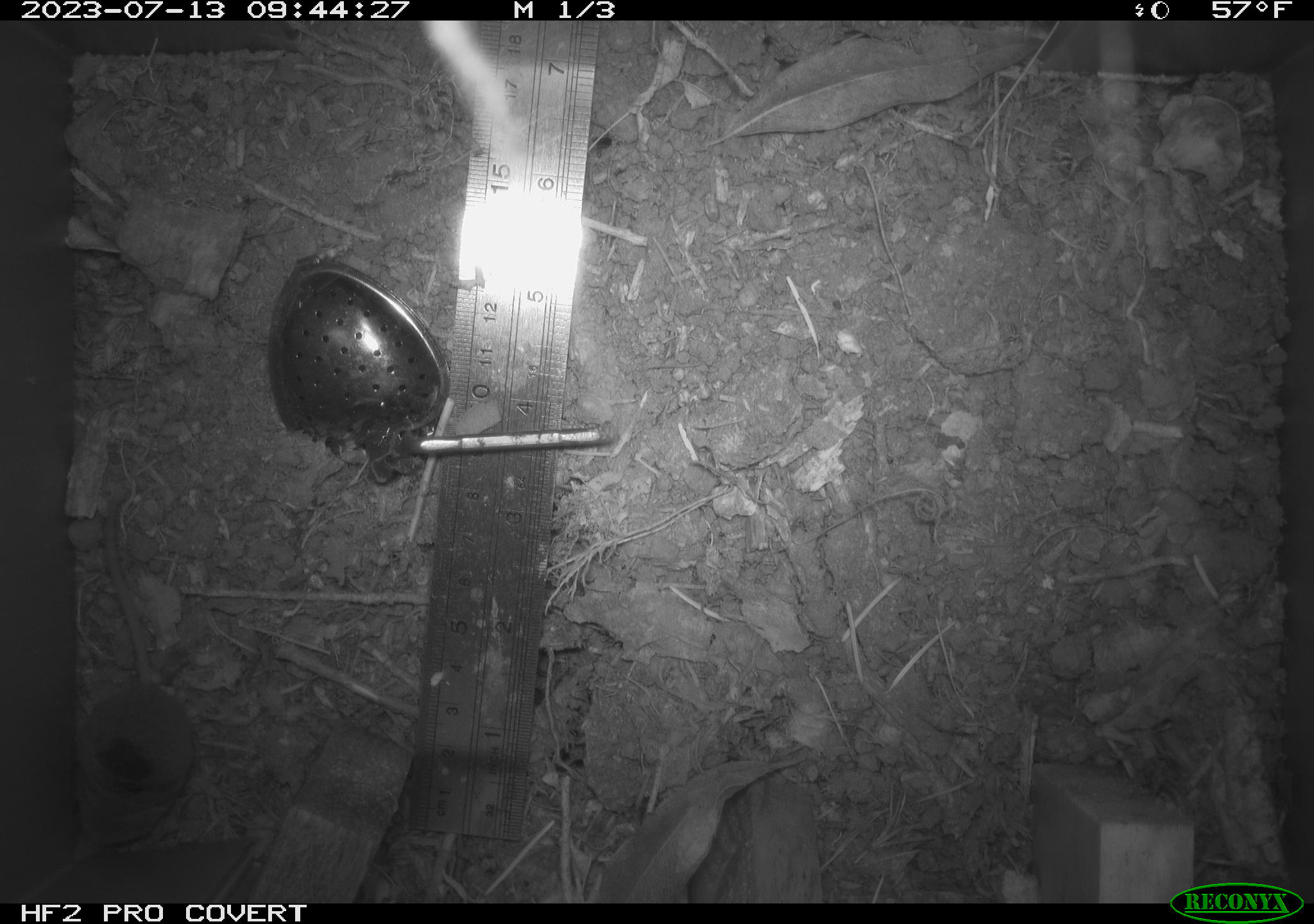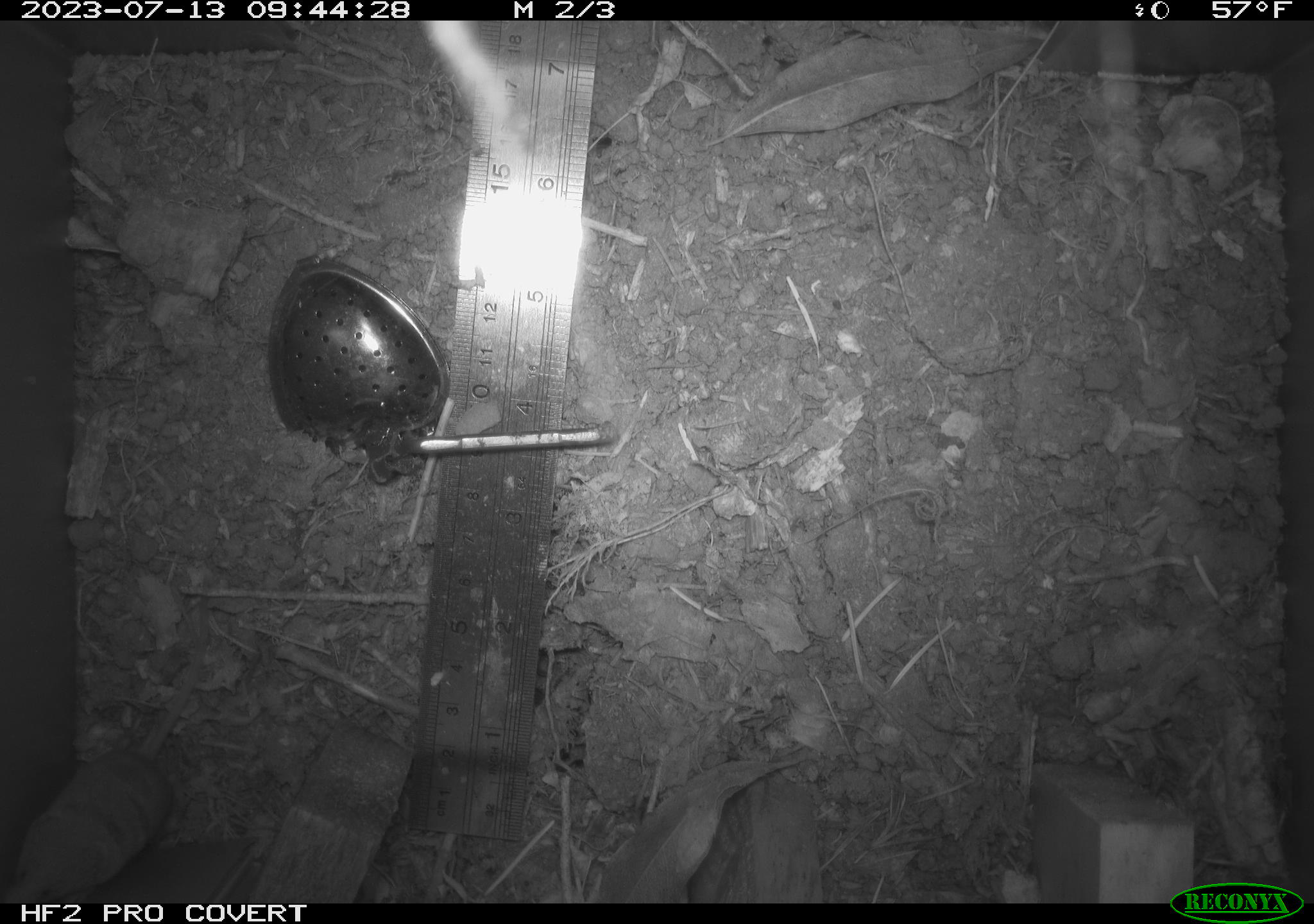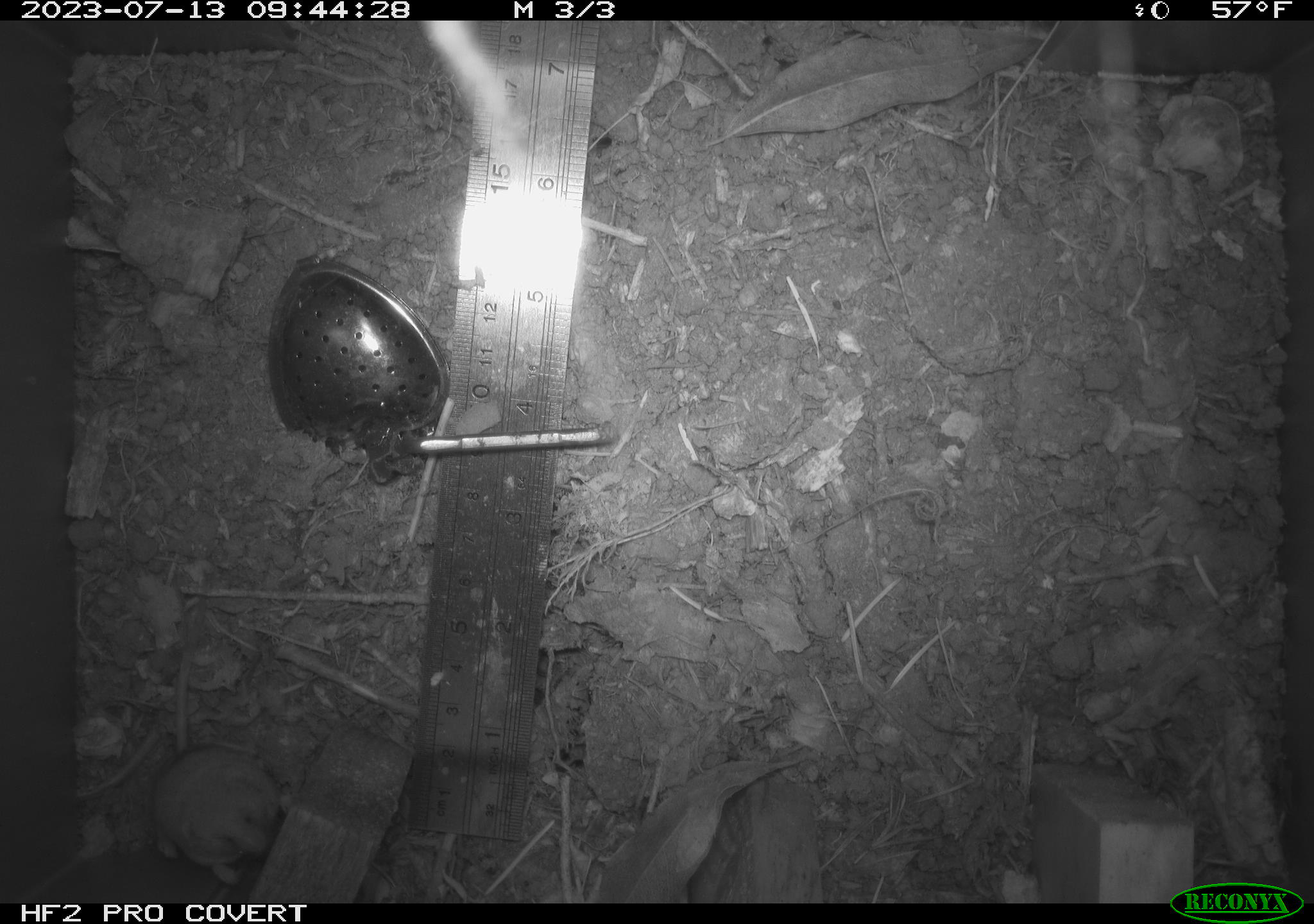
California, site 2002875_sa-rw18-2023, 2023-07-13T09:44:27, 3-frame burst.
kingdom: Animalia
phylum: Chordata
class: Mammalia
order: Eulipotyphla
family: Soricidae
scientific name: Soricidae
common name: shrews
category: soricidae family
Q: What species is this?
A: Soricidae family (shrews) (Soricidae).